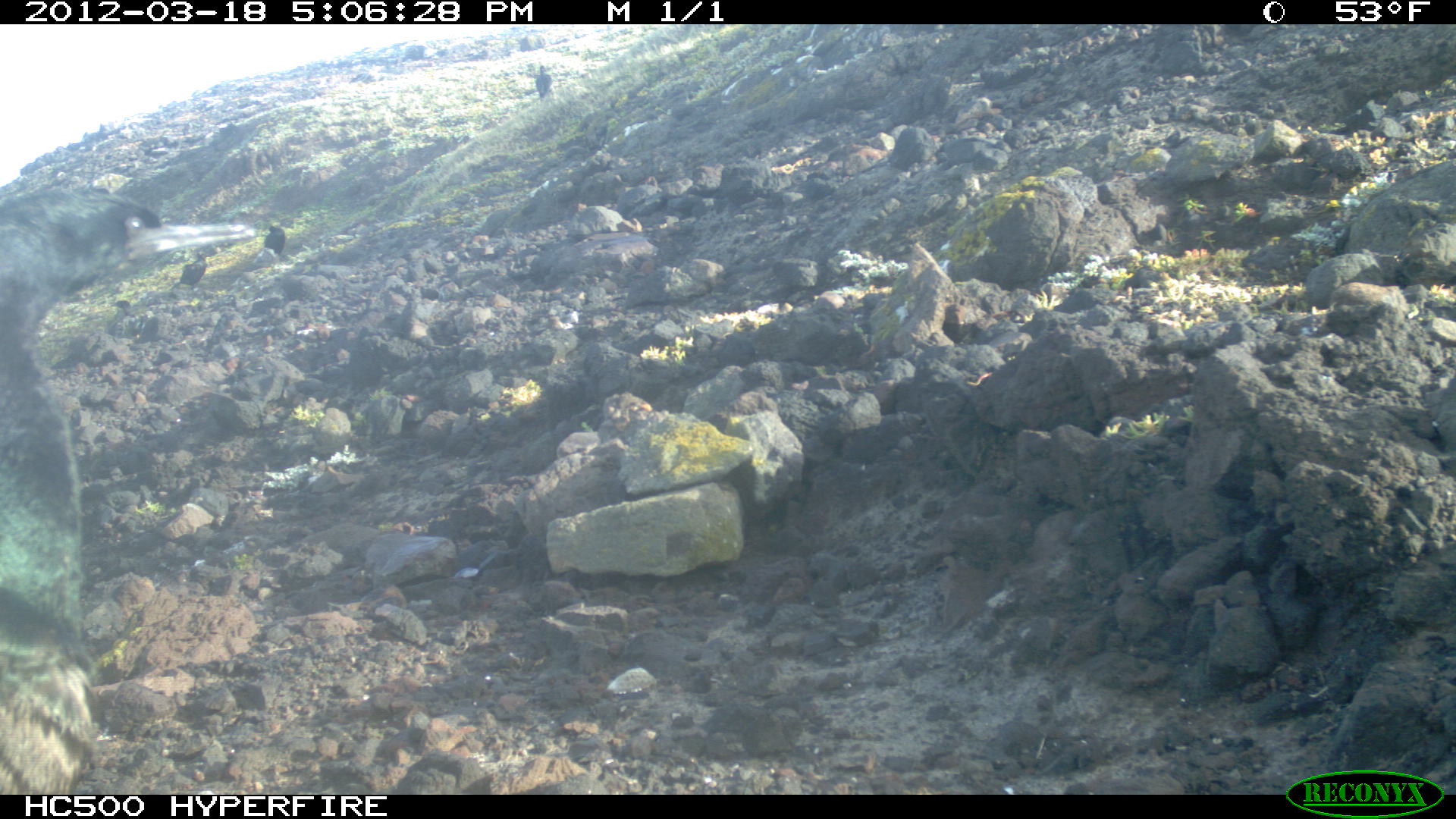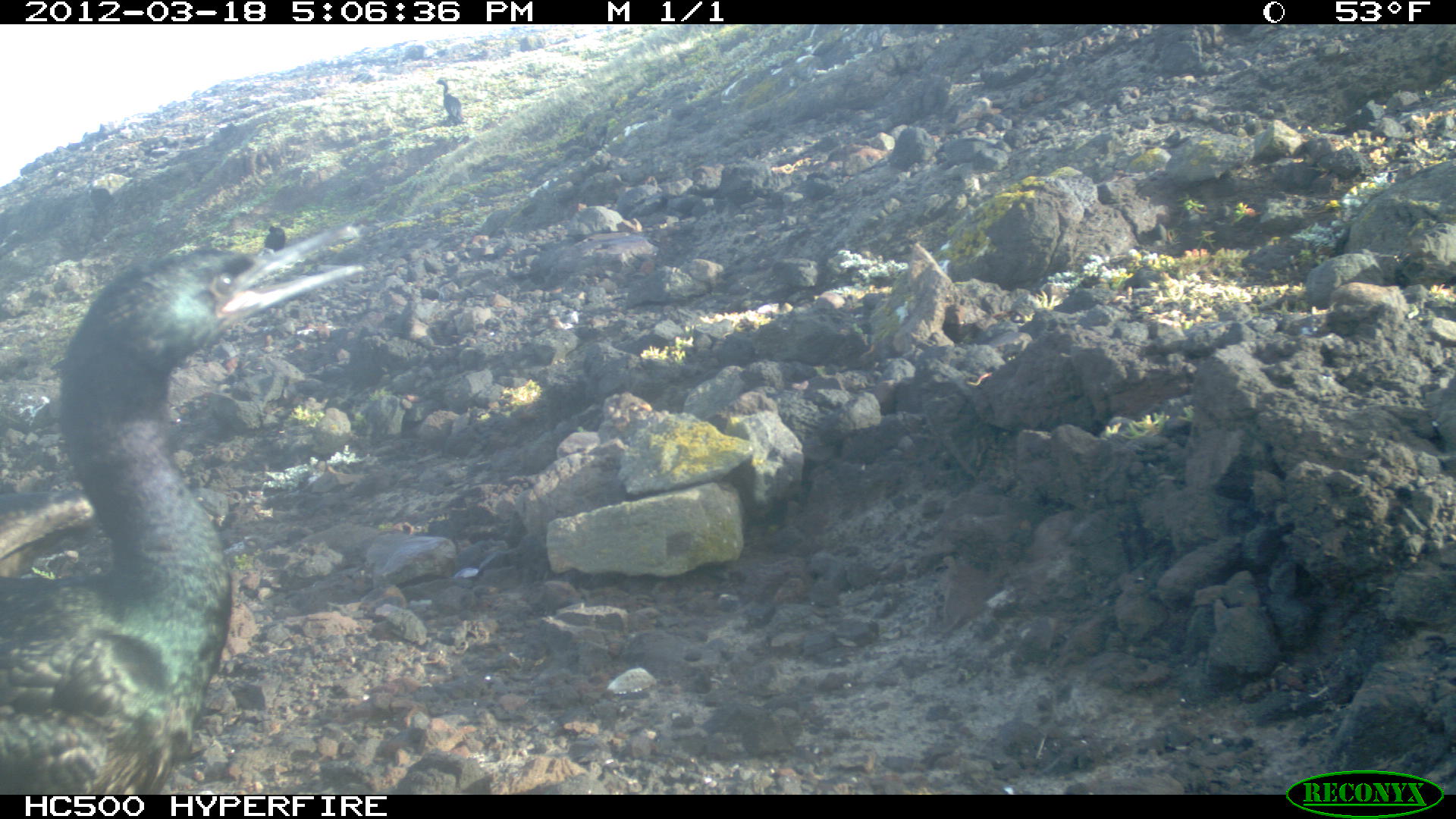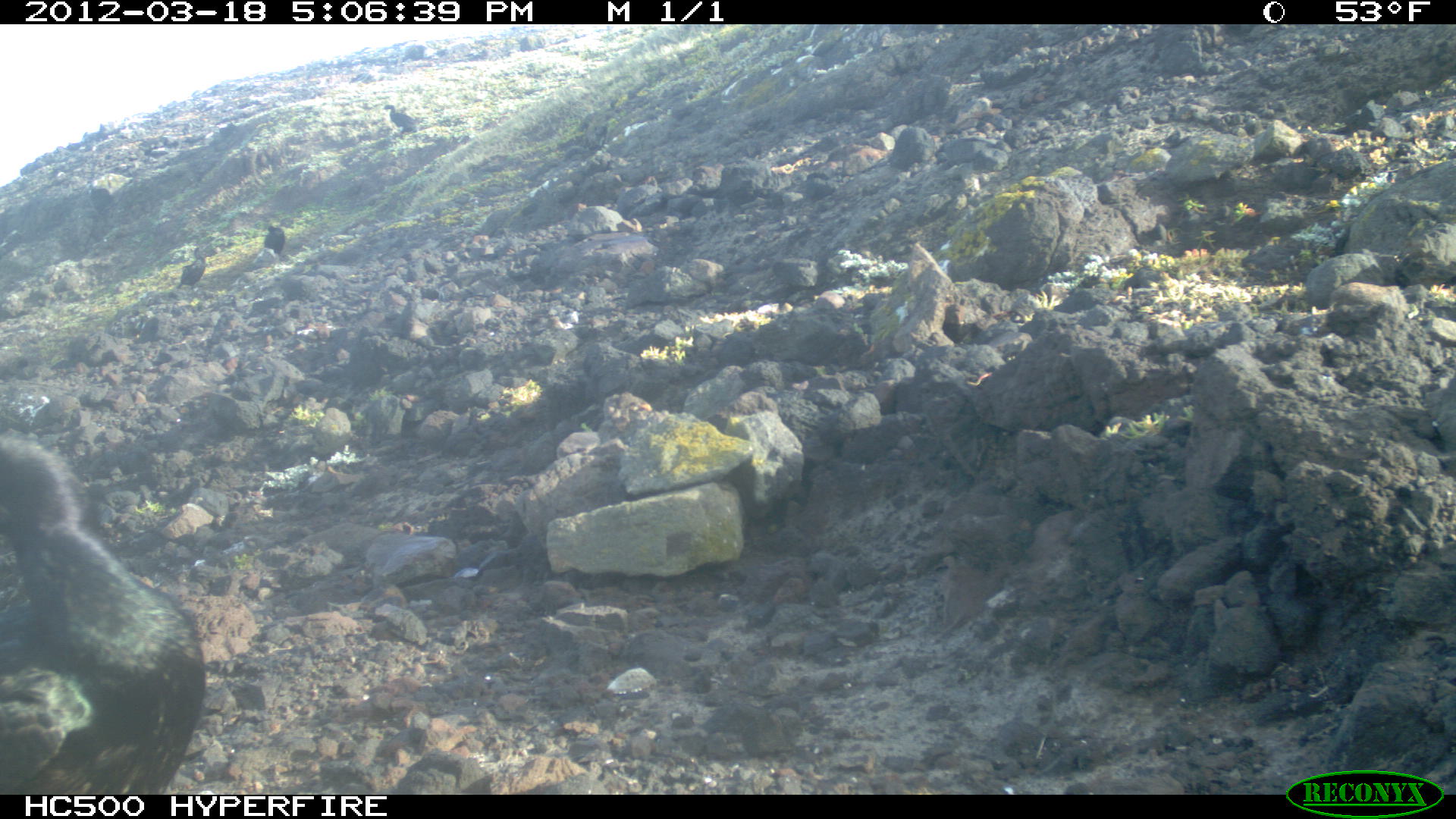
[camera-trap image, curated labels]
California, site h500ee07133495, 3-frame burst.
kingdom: Animalia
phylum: Chordata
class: Aves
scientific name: Aves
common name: bird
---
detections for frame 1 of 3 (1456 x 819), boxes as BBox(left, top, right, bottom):
bird: BBox(0, 182, 267, 796); BBox(168, 248, 211, 293); BBox(264, 221, 290, 262); BBox(535, 64, 559, 104)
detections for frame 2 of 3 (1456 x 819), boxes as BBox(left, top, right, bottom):
bird: BBox(0, 225, 366, 794); BBox(432, 77, 463, 124); BBox(263, 225, 285, 253)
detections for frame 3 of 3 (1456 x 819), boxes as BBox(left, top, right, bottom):
bird: BBox(0, 431, 205, 790); BBox(165, 240, 215, 290); BBox(263, 224, 286, 259)